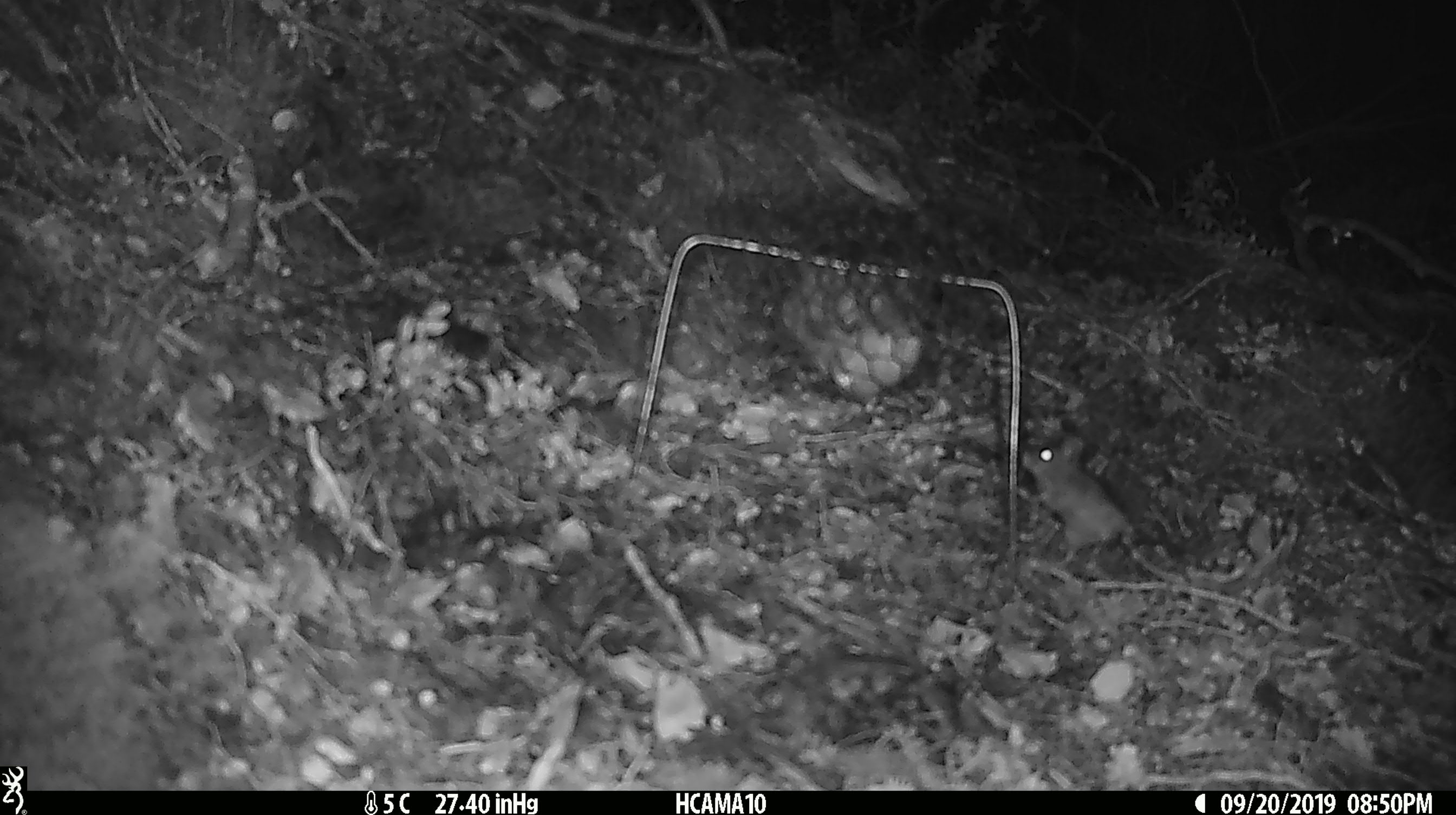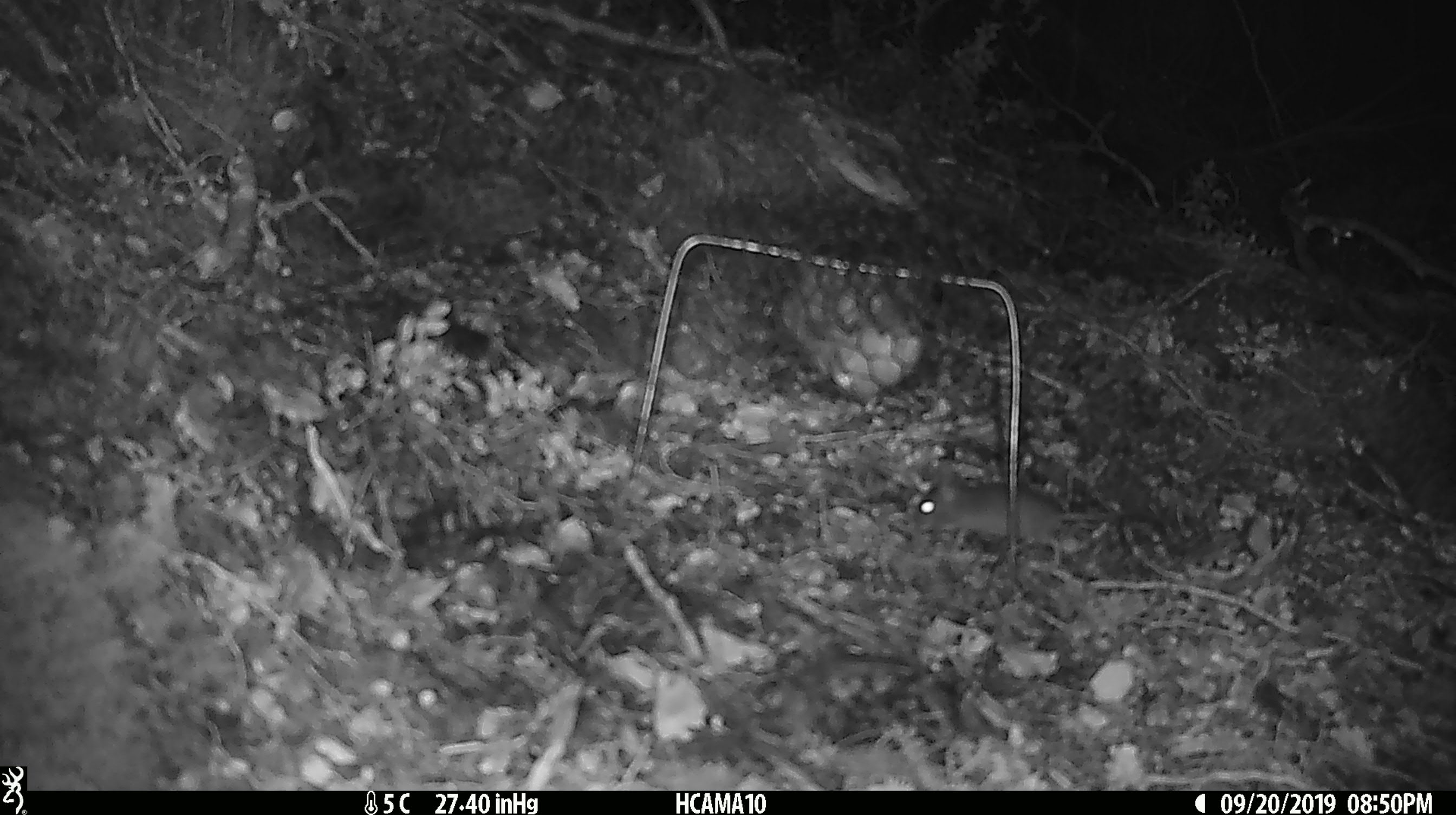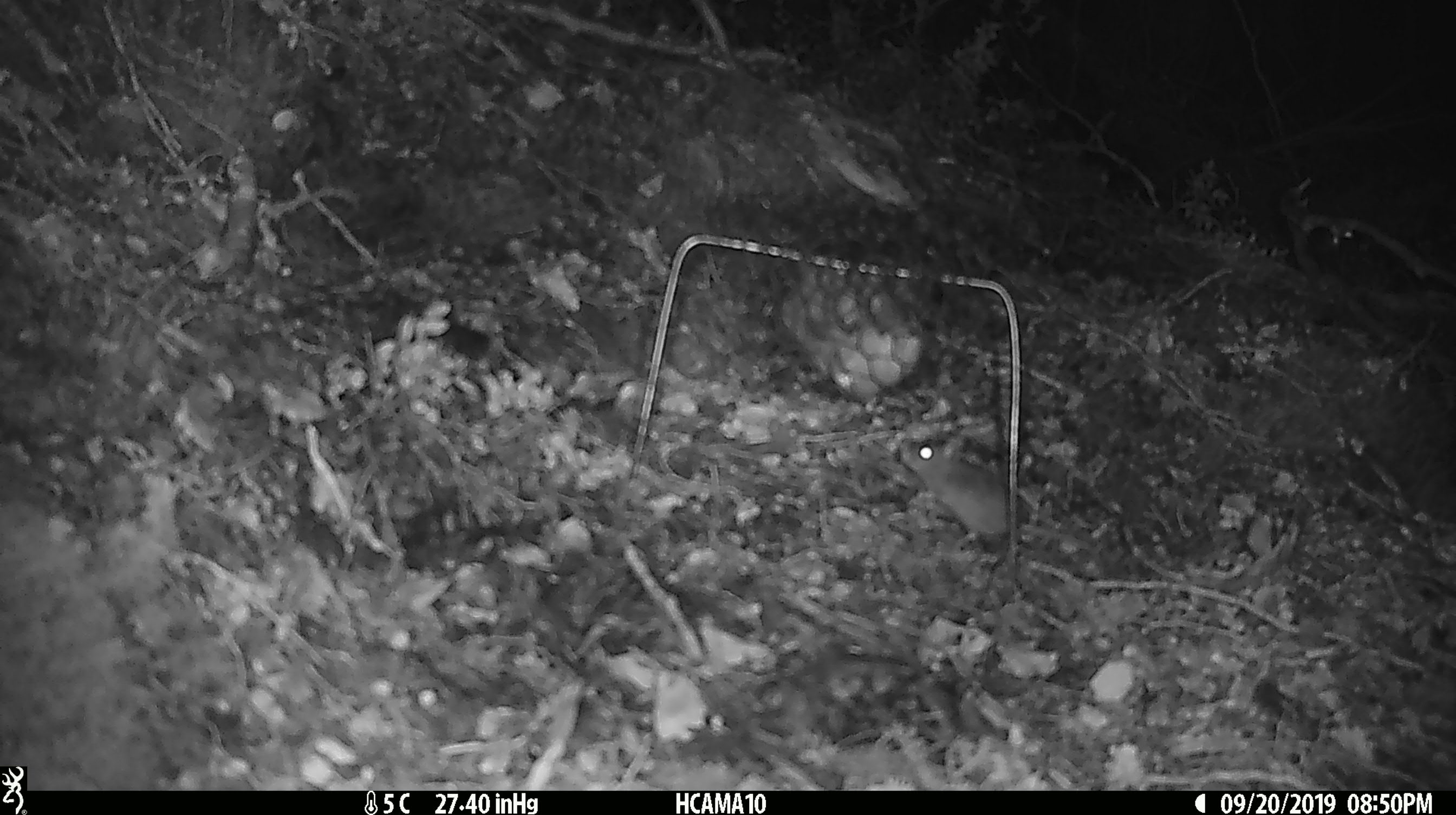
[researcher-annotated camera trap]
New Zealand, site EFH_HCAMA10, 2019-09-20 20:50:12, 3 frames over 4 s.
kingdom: Animalia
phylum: Chordata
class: Mammalia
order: Rodentia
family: Muridae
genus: Mus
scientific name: Mus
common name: mouse